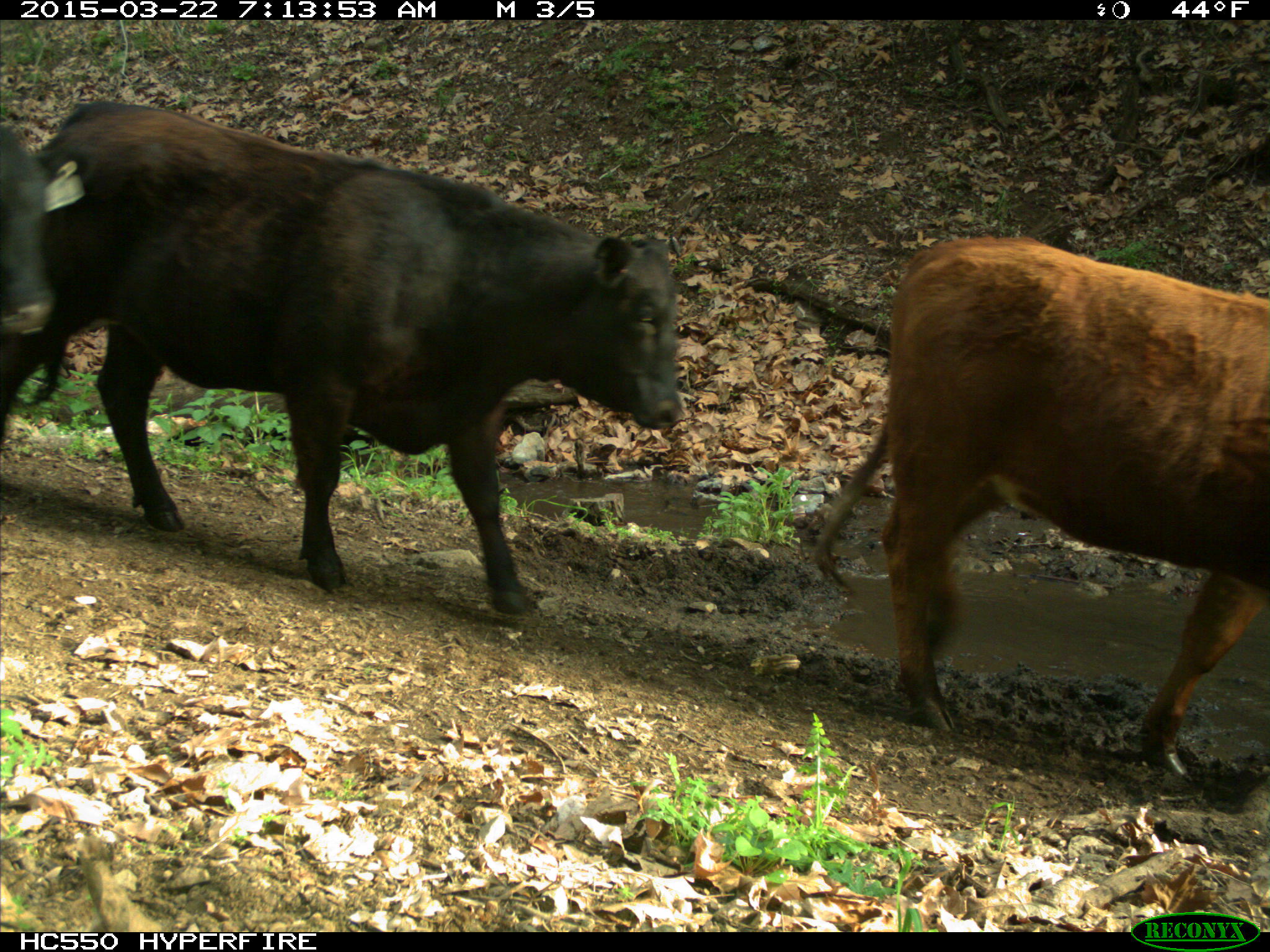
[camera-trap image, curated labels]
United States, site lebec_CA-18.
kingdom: Animalia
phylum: Chordata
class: Mammalia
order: Artiodactyla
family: Bovidae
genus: Bos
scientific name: Bos taurus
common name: domestic cow